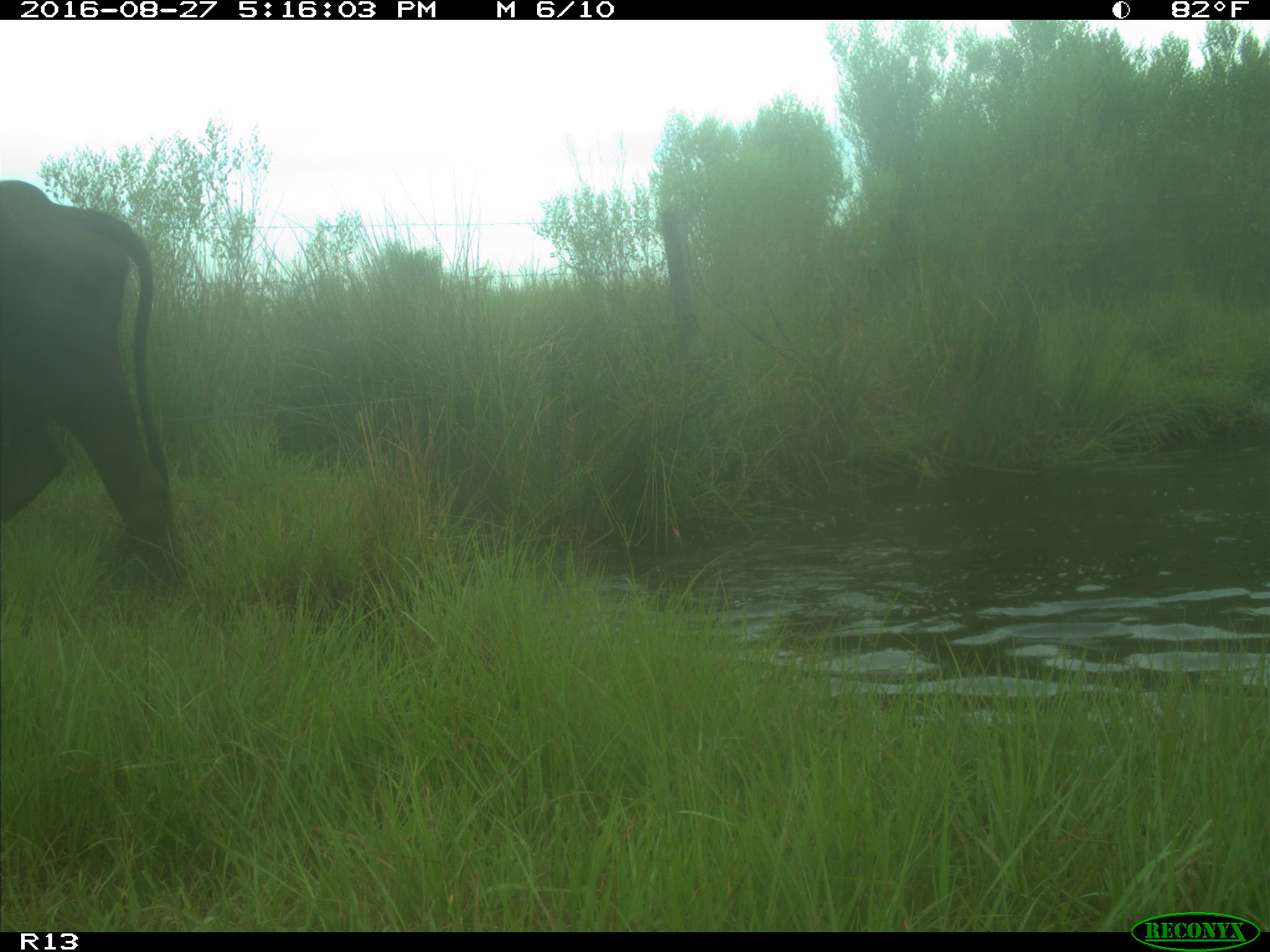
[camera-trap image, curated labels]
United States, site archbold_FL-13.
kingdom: Animalia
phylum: Chordata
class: Mammalia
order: Artiodactyla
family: Bovidae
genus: Bos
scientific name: Bos taurus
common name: domestic cow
Bos taurus (domestic cow).